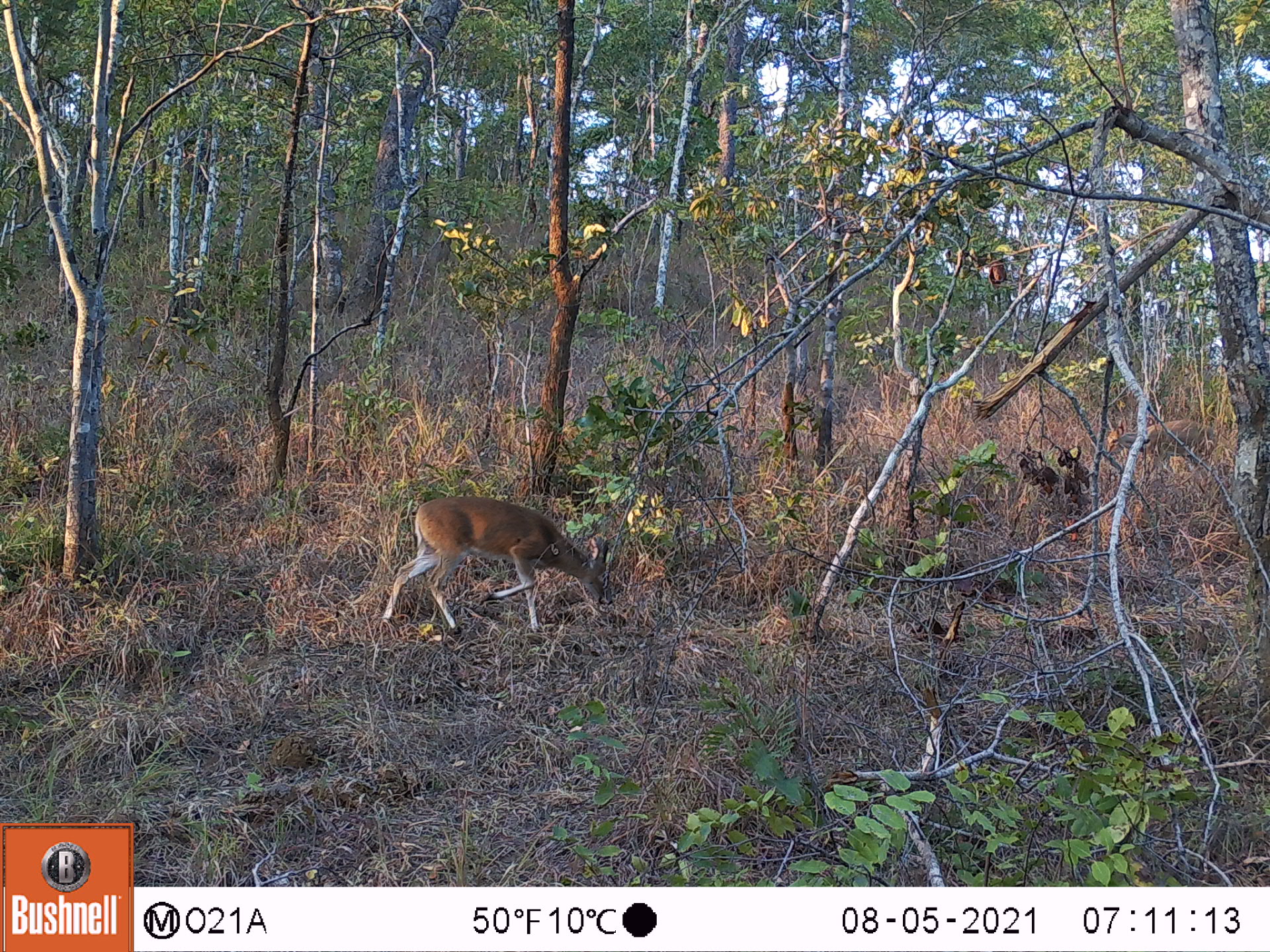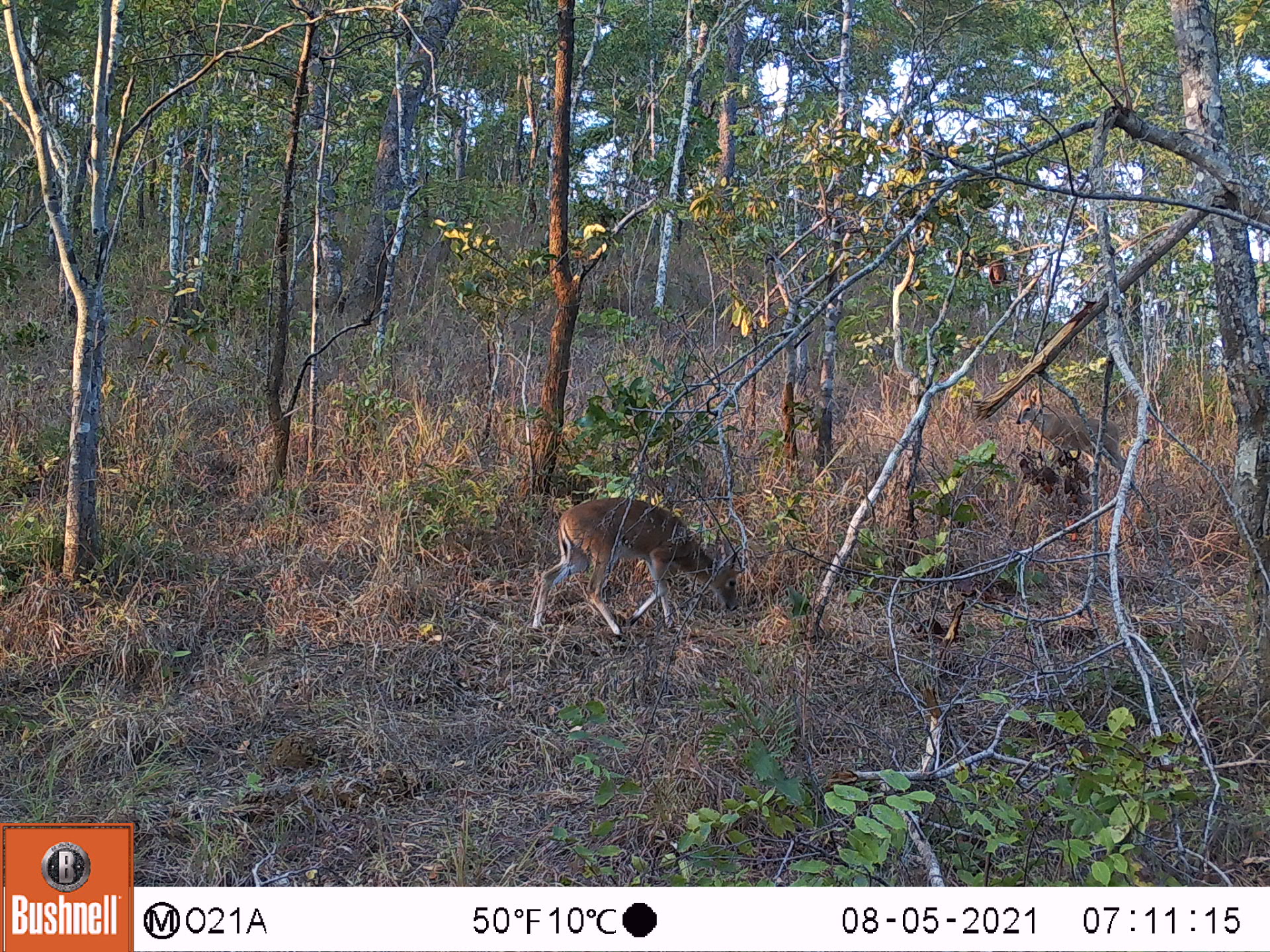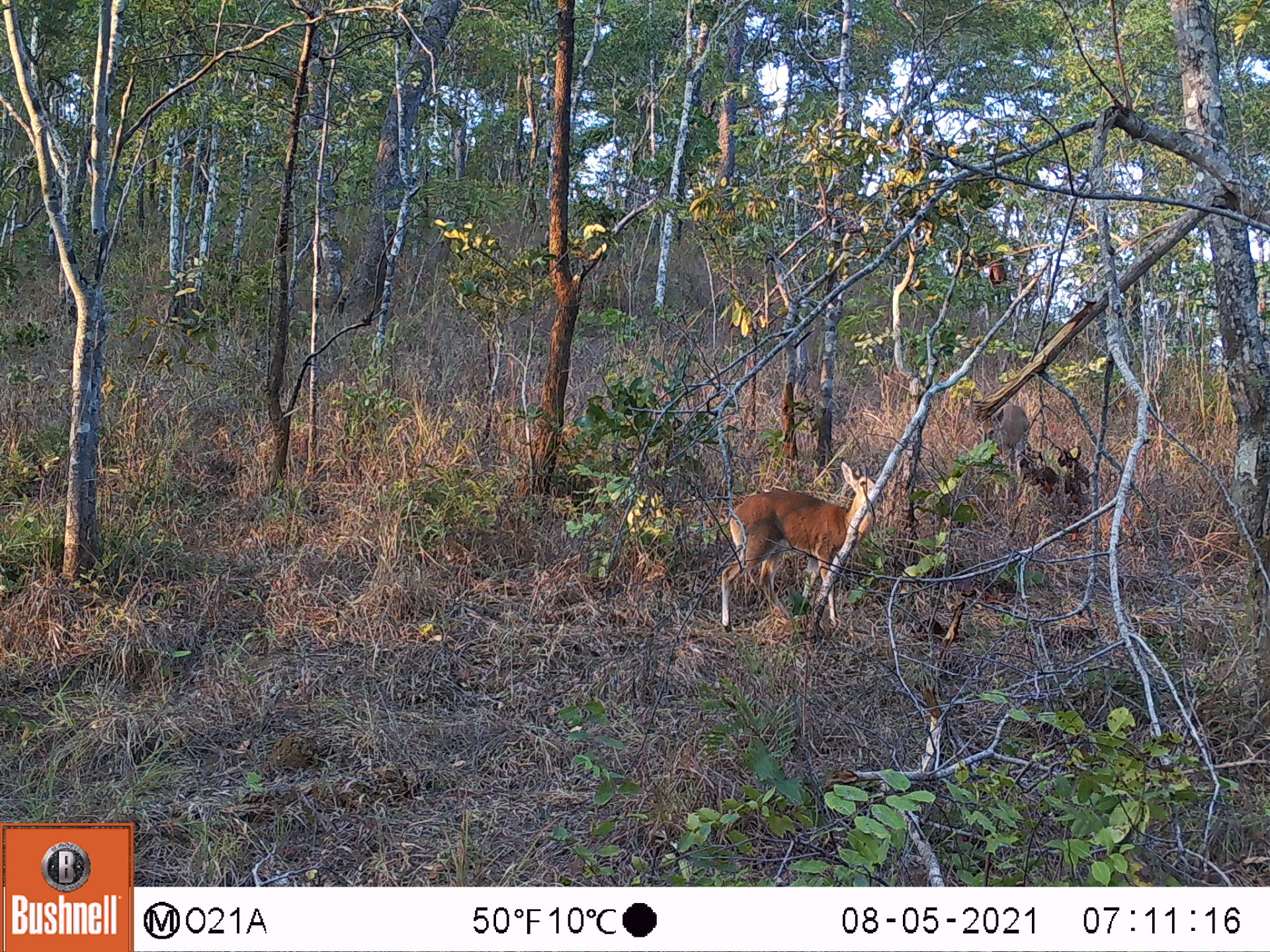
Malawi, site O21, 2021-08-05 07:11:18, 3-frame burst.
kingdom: Animalia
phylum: Chordata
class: Mammalia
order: Artiodactyla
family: Bovidae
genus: Sylvicapra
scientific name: Sylvicapra grimmia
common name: common duiker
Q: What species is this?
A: Common duiker (Sylvicapra grimmia).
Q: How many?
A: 1.